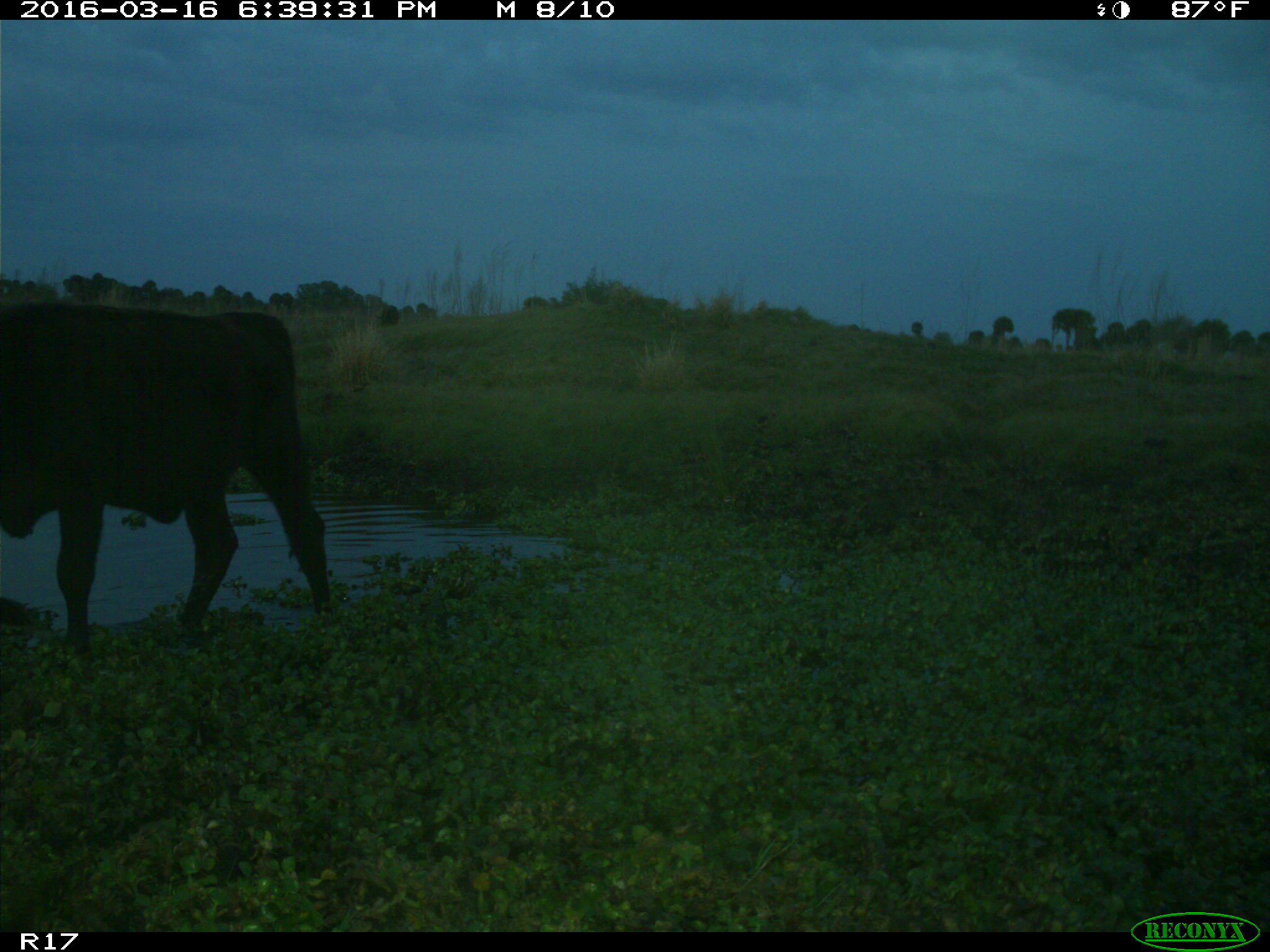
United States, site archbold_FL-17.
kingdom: Animalia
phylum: Chordata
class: Mammalia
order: Artiodactyla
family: Bovidae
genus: Bos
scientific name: Bos taurus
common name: domestic cow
Bos taurus (domestic cow).